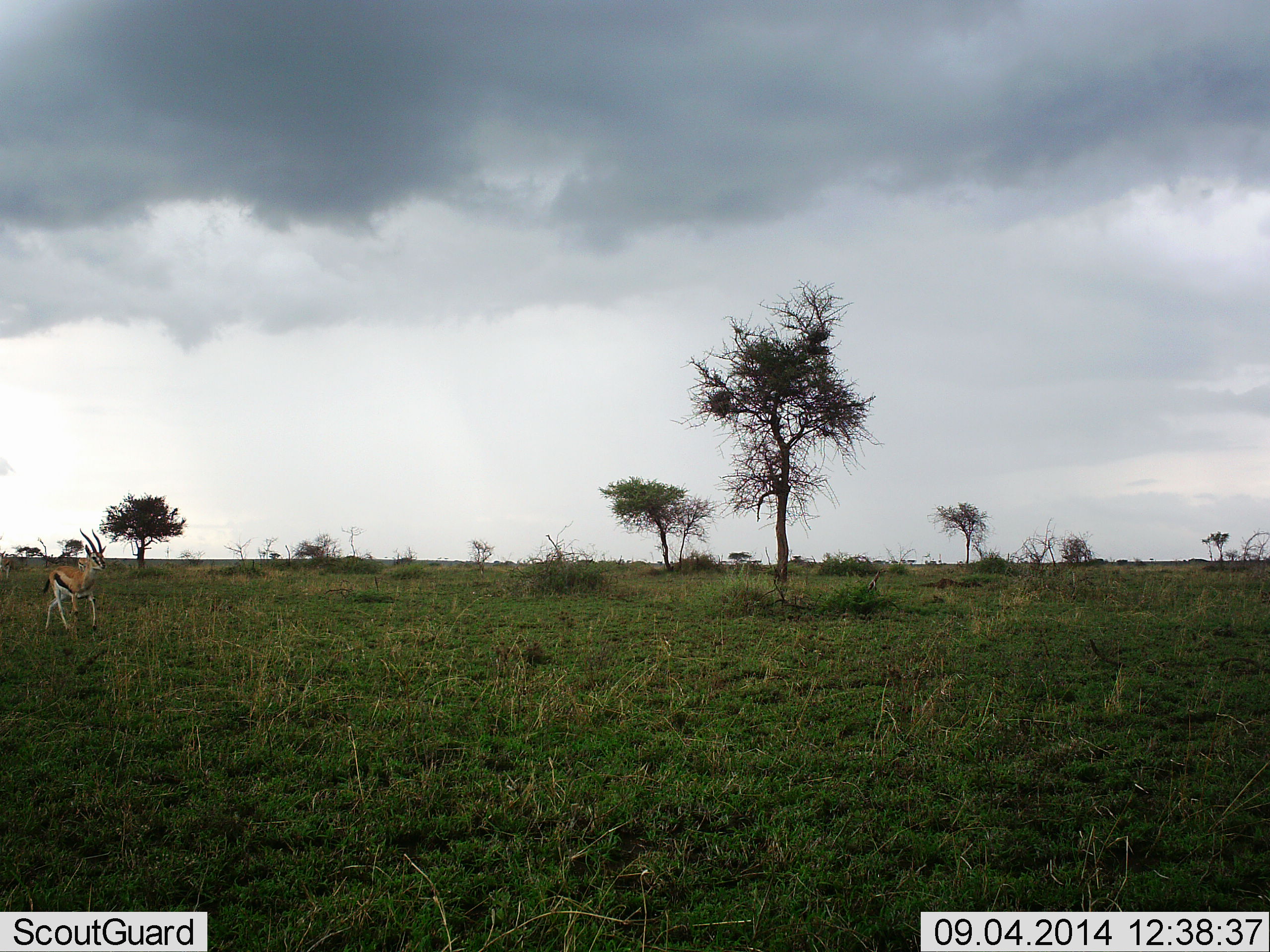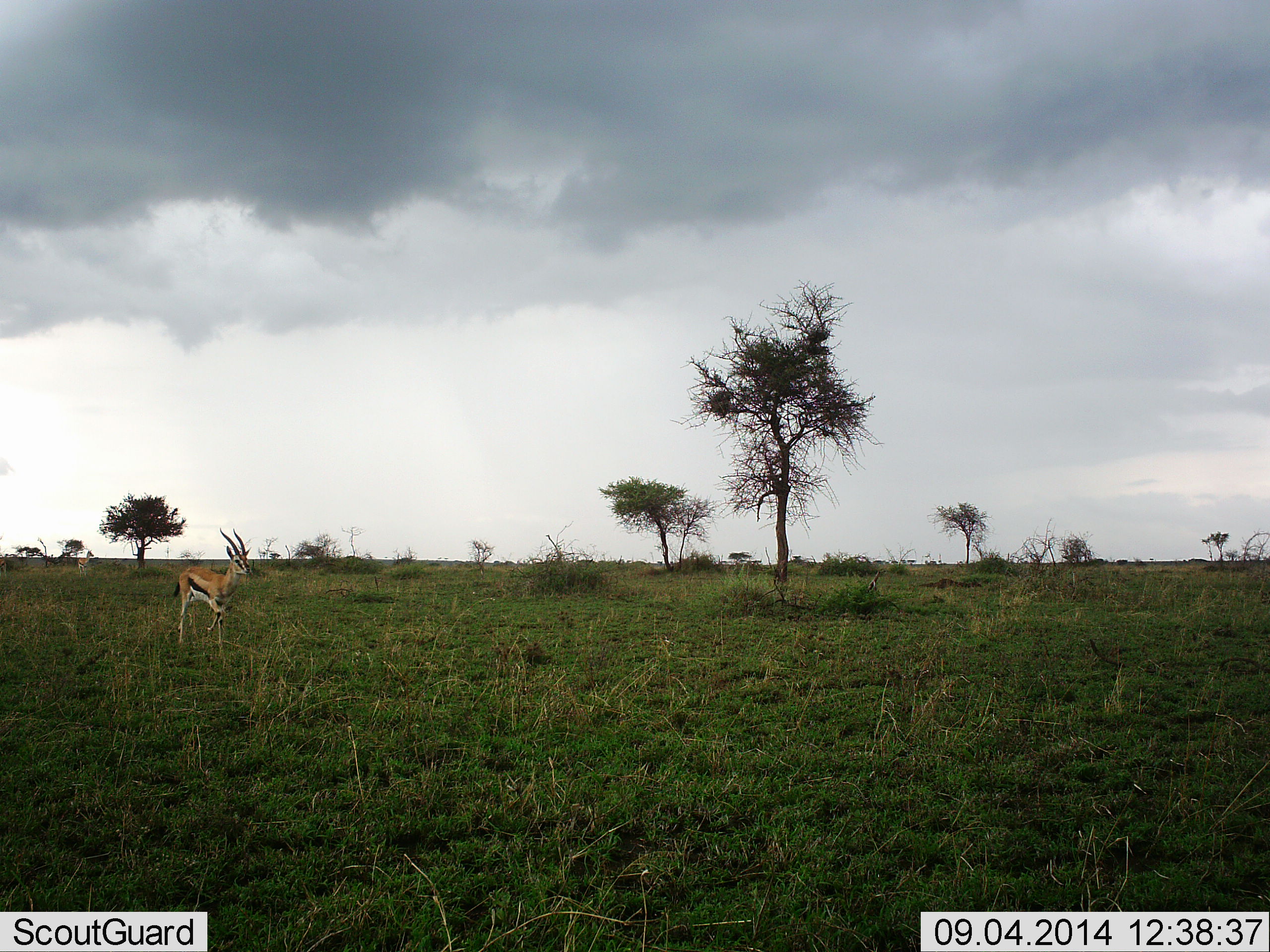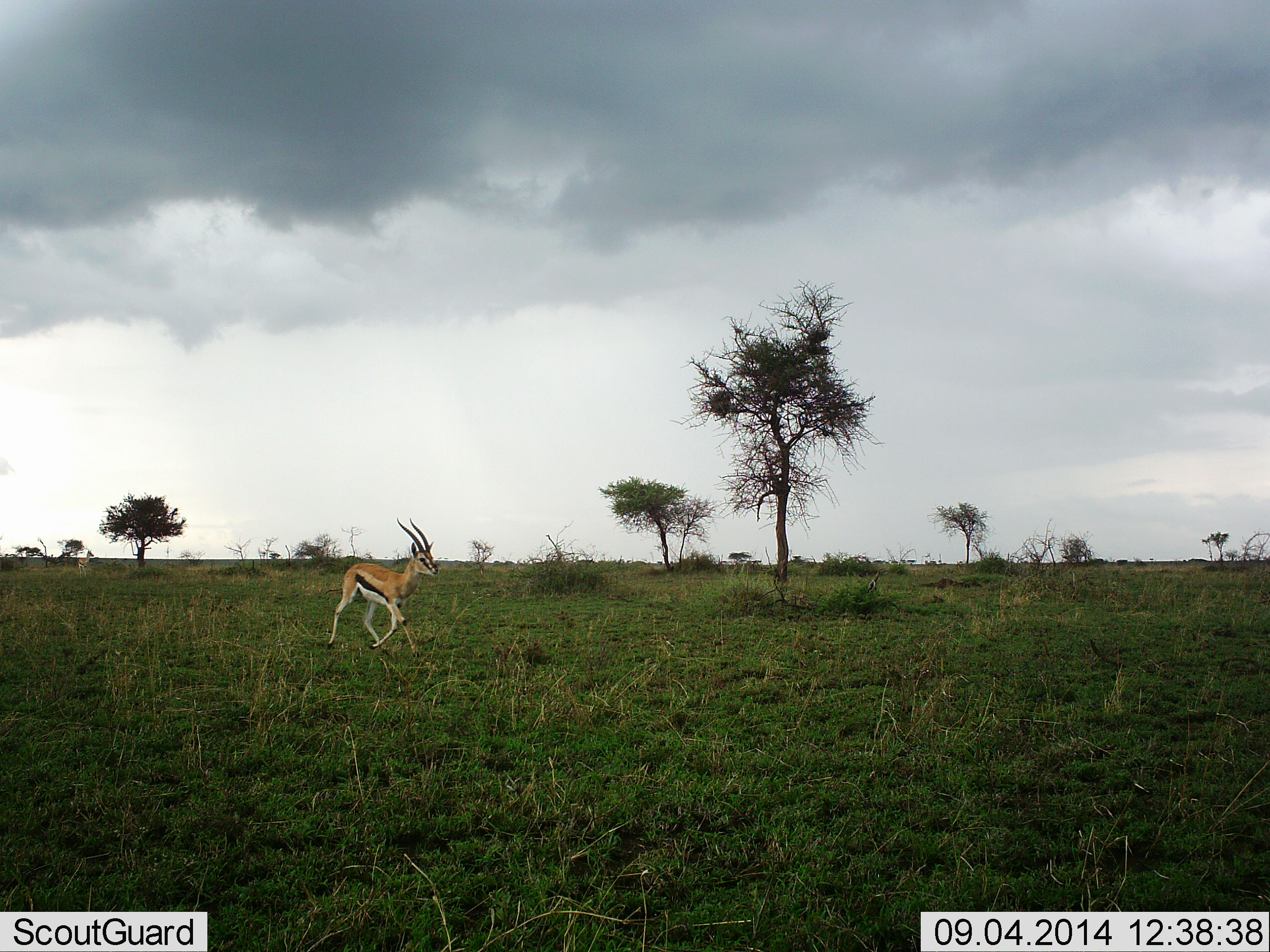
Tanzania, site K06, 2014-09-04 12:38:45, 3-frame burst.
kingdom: Animalia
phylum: Chordata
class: Mammalia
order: Artiodactyla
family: Bovidae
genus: Eudorcas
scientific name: Eudorcas thomsonii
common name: thomson's gazelle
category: gazellethomsons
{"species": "gazellethomsons (thomson's gazelle) (Eudorcas thomsonii)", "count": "1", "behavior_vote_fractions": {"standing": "30%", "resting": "0%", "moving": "80%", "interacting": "0%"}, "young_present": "0%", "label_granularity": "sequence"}